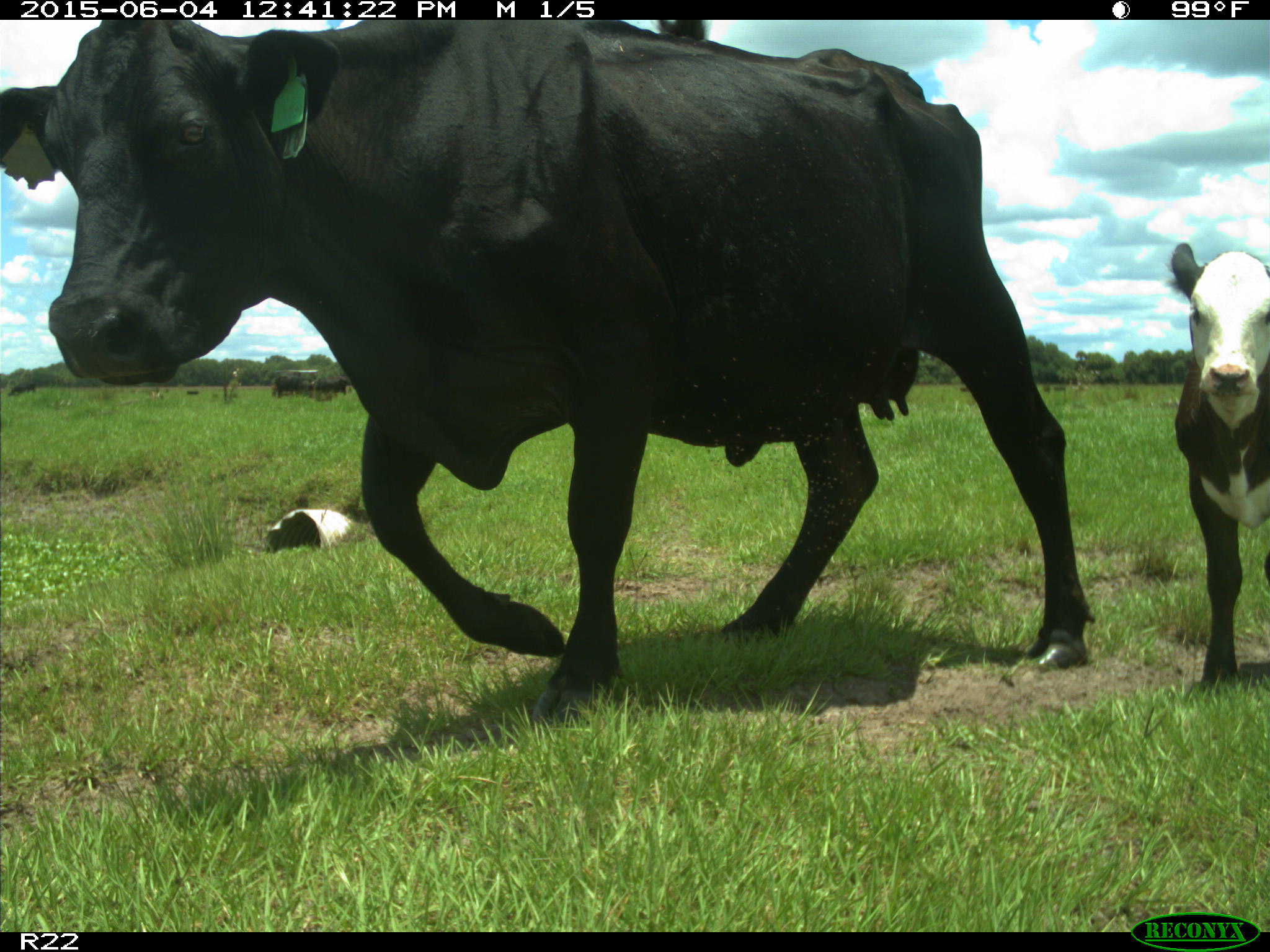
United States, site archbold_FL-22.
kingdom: Animalia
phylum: Chordata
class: Mammalia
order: Artiodactyla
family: Bovidae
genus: Bos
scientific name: Bos taurus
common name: domestic cow